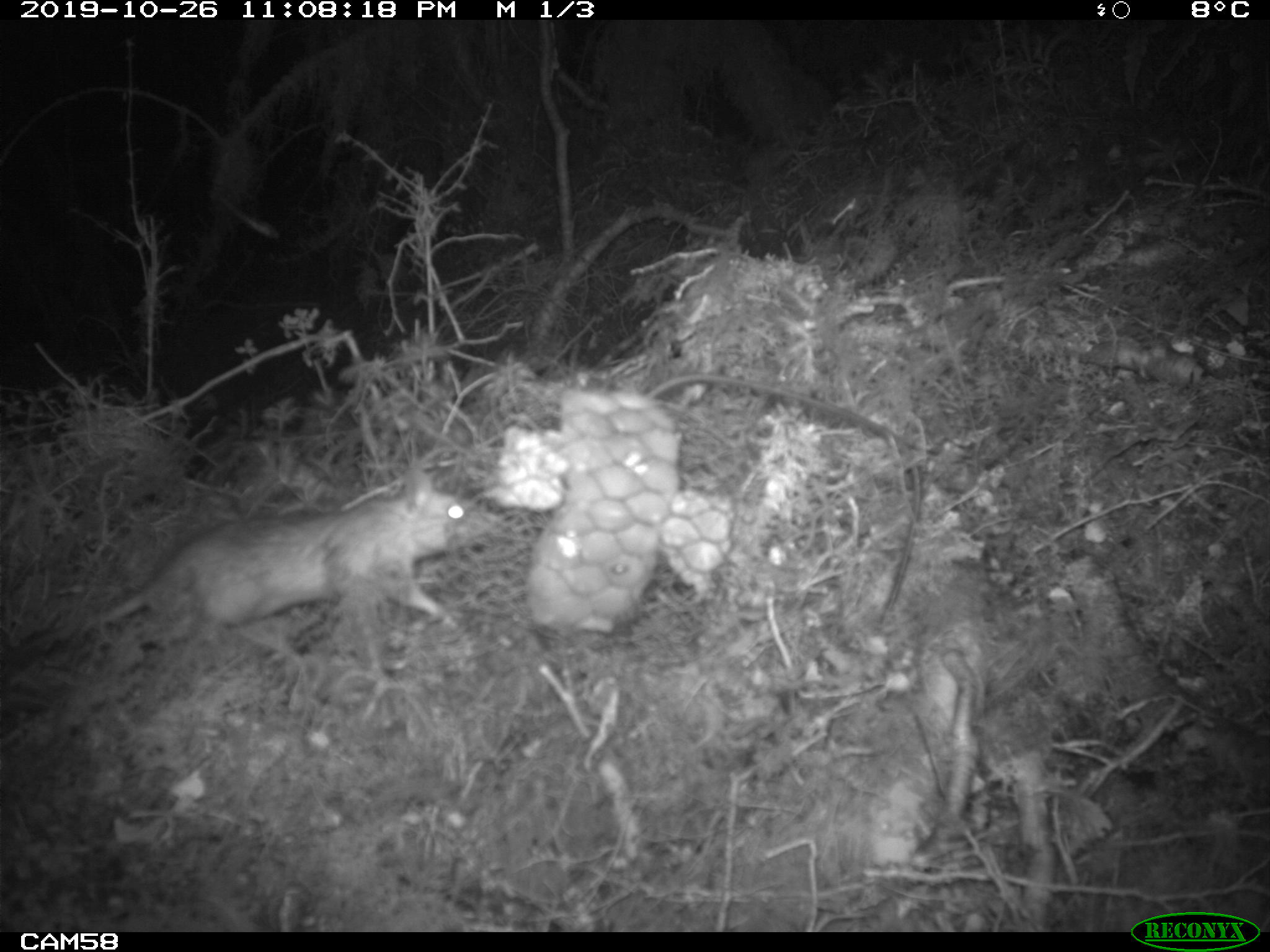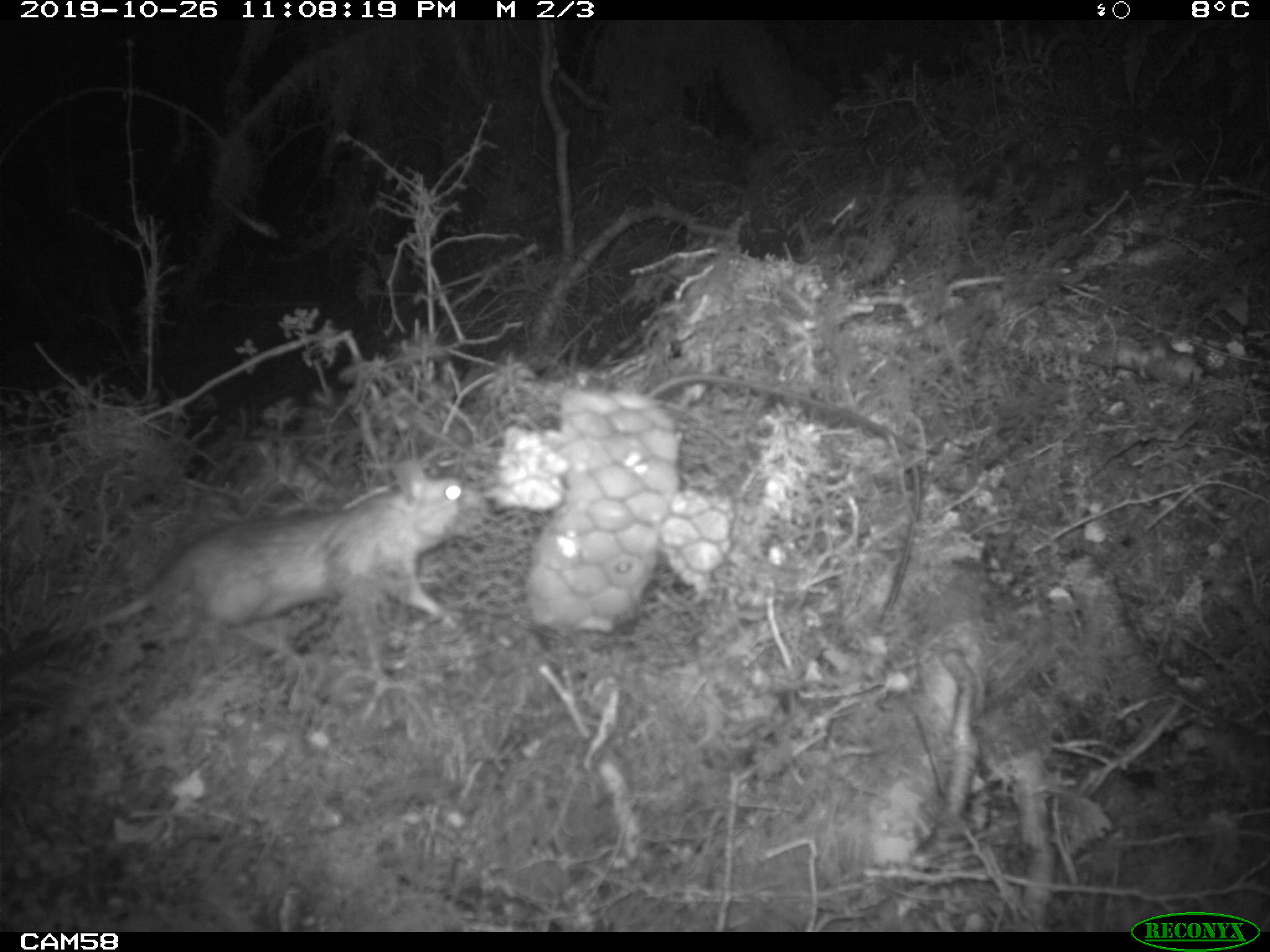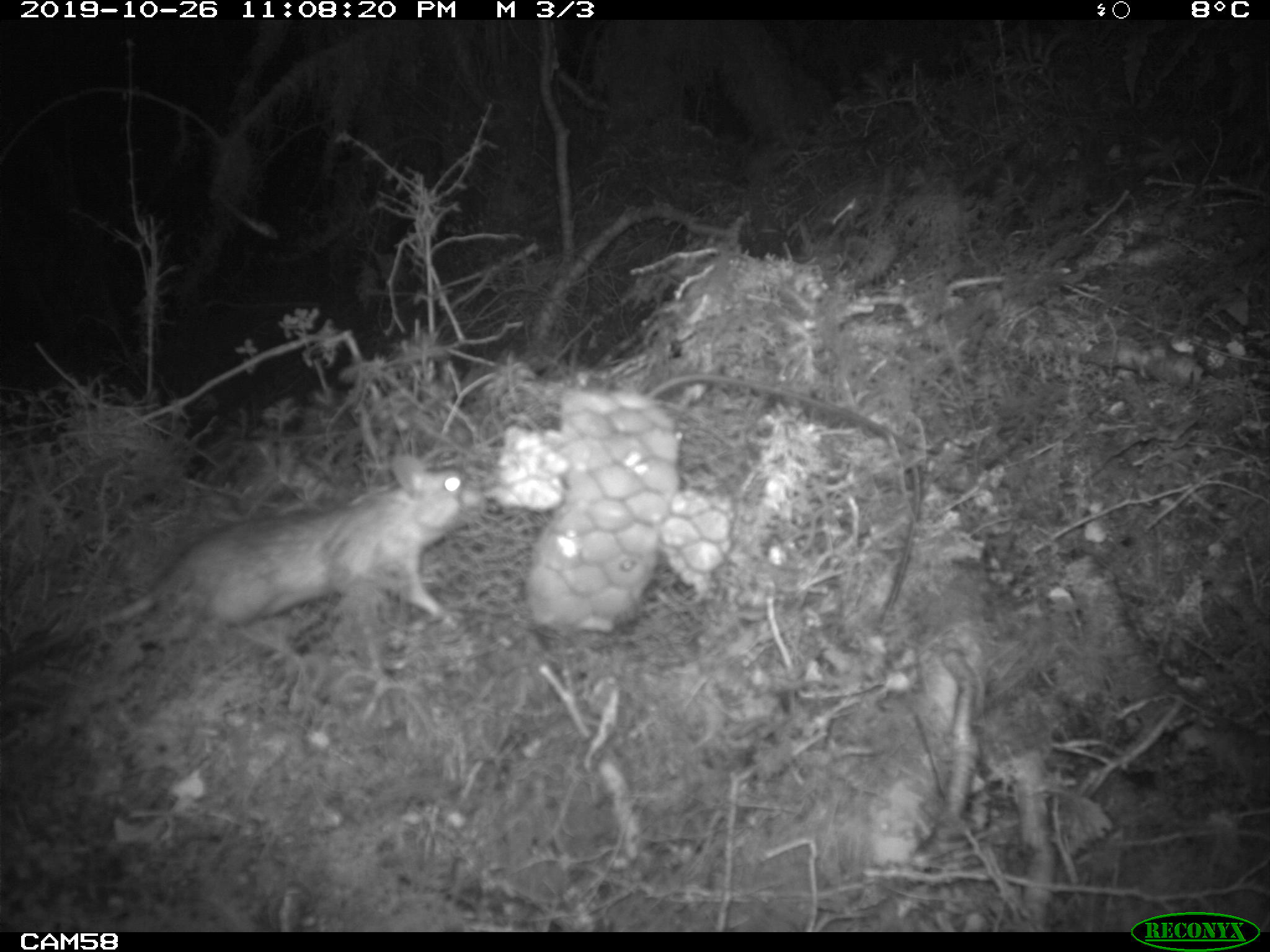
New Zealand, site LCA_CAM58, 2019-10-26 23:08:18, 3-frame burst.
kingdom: Animalia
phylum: Chordata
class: Mammalia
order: Rodentia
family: Muridae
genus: Rattus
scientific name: Rattus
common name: rat